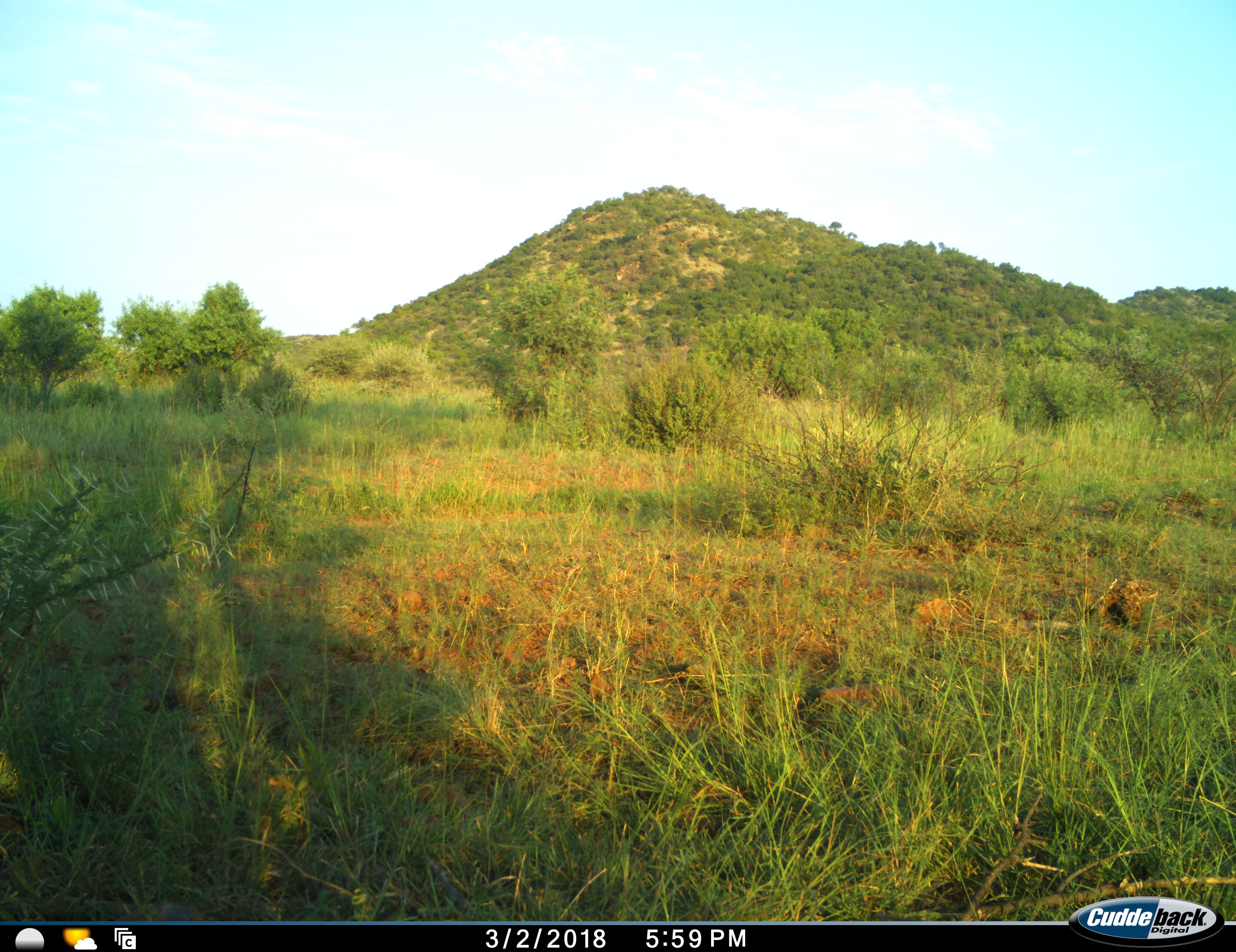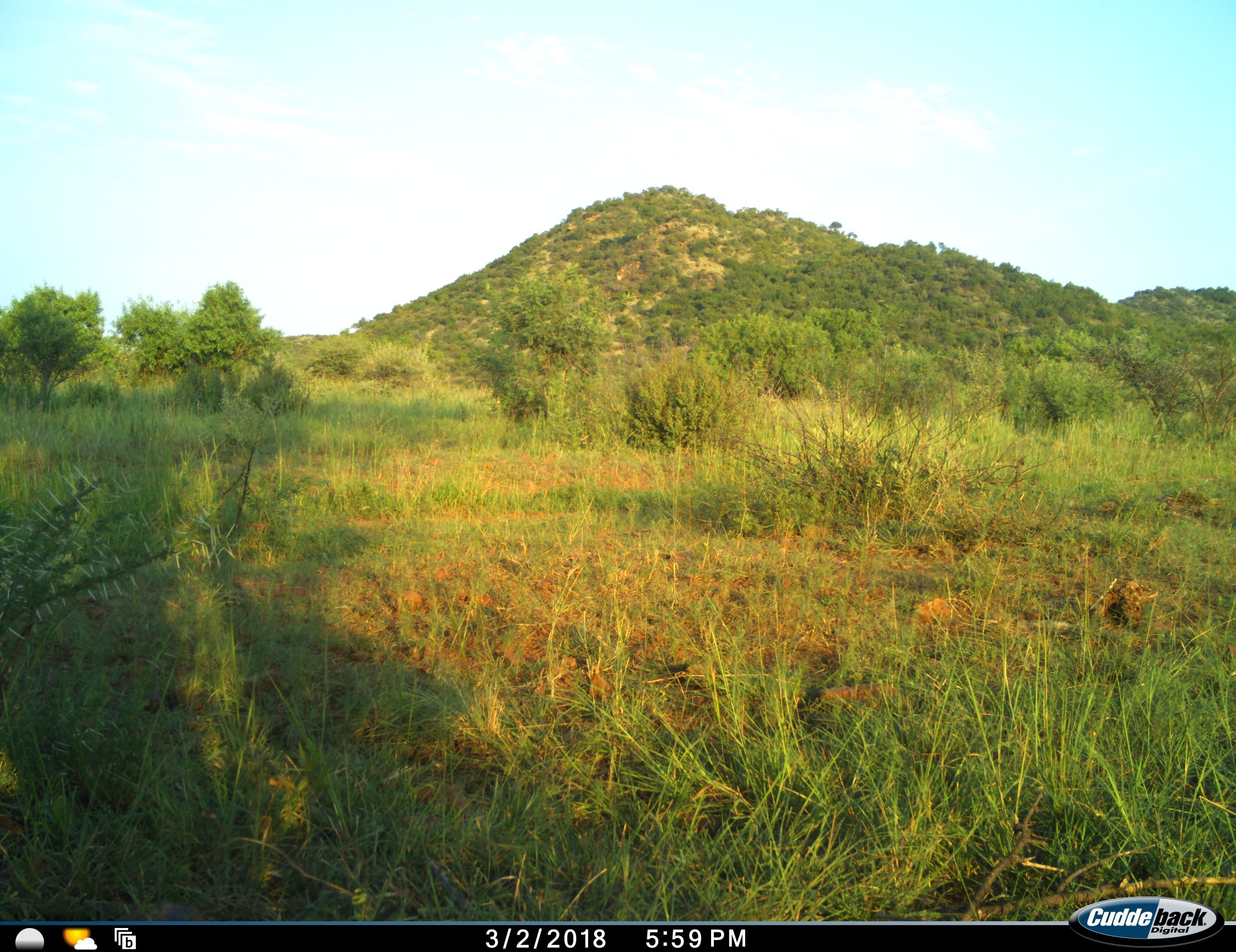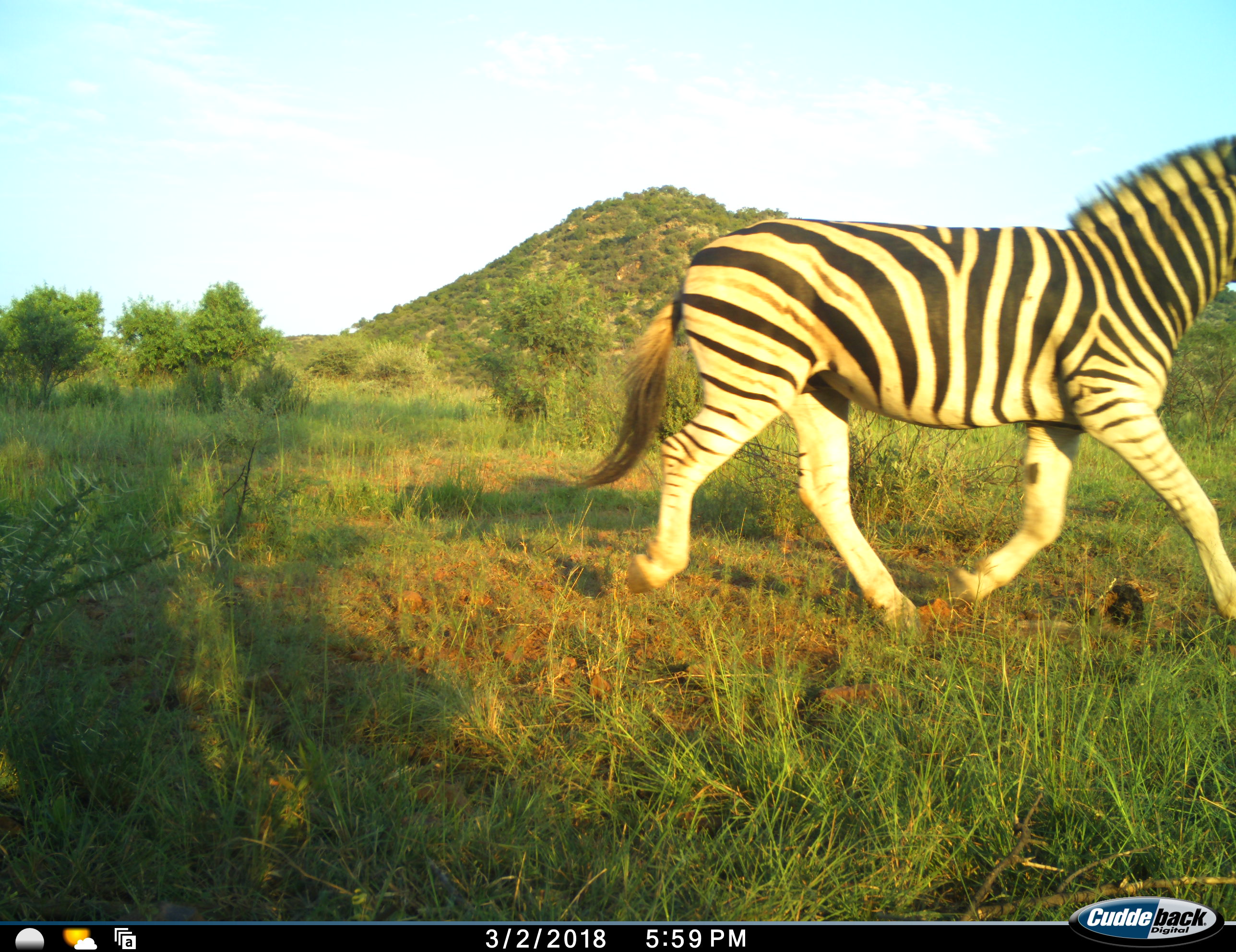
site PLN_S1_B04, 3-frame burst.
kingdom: Animalia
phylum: Chordata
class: Mammalia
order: Perissodactyla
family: Equidae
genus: Equus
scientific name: Equus quagga burchellii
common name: burchell's zebra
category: zebraburchells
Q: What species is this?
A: Zebraburchells (burchell's zebra) (Equus quagga burchellii).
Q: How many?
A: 1.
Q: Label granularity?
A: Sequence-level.